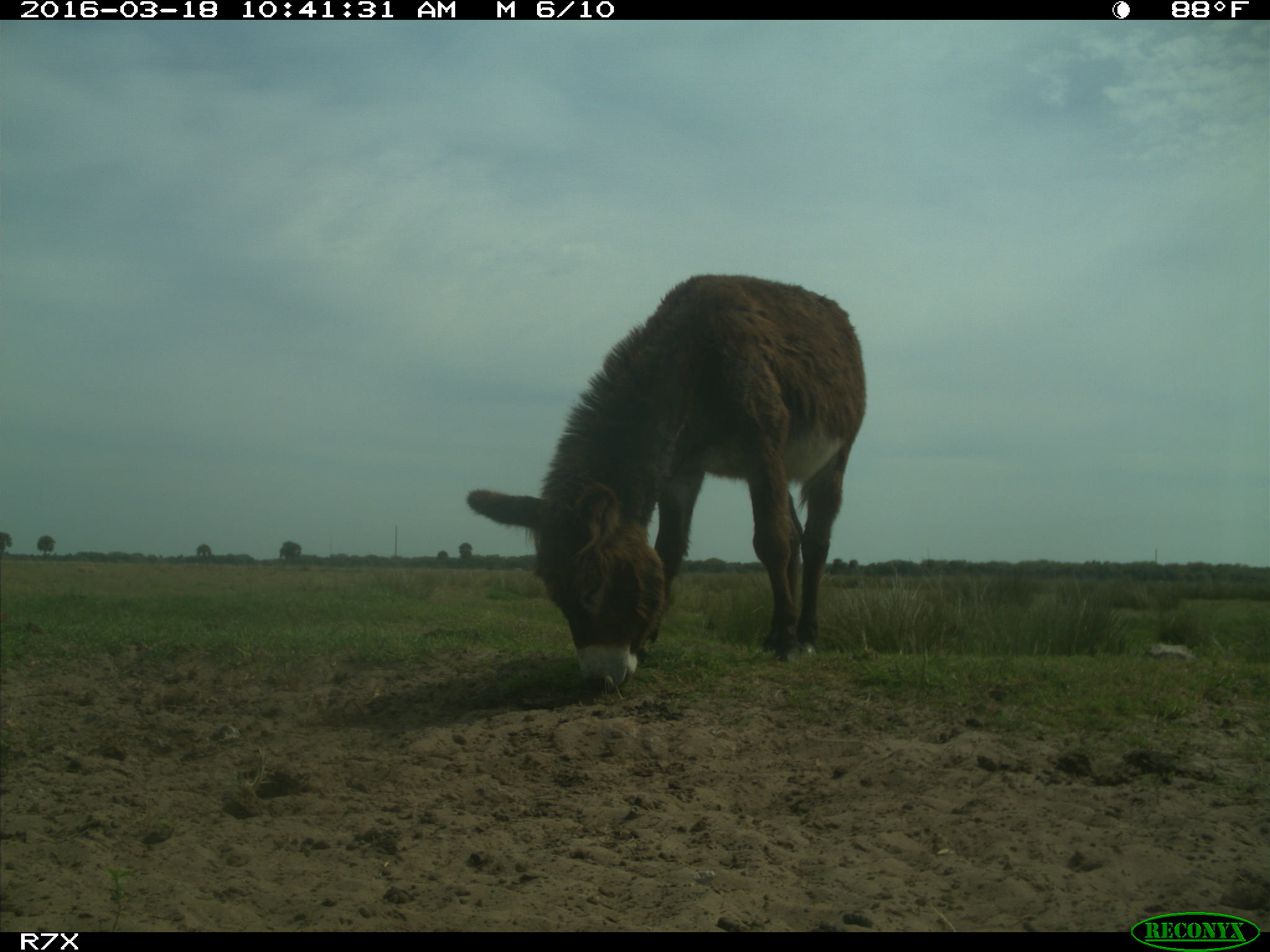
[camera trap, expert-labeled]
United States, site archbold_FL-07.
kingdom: Animalia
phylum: Chordata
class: Mammalia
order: Perissodactyla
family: Equidae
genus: Equus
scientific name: Equus africanus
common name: african wild ass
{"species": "Equus africanus (african wild ass)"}